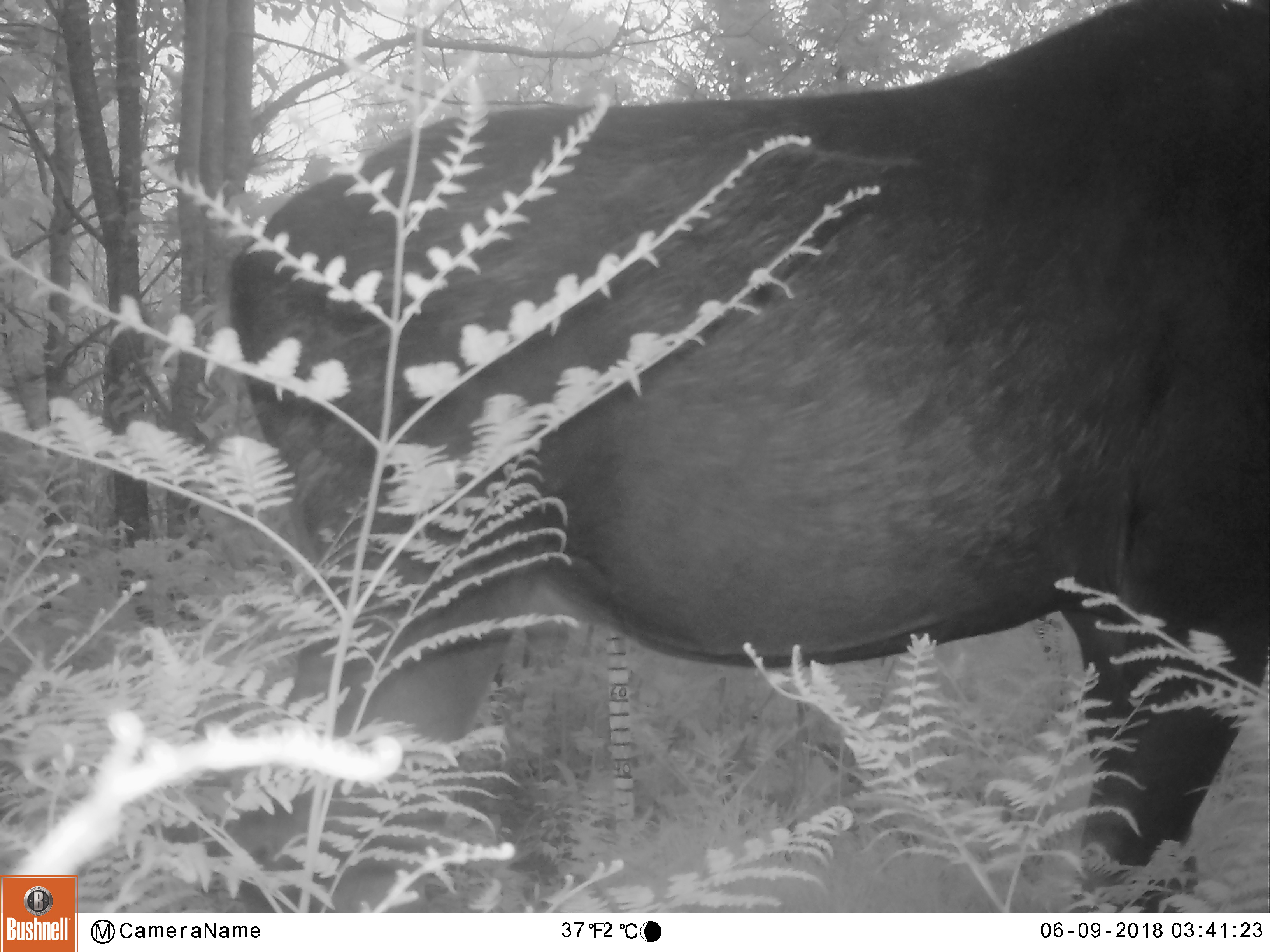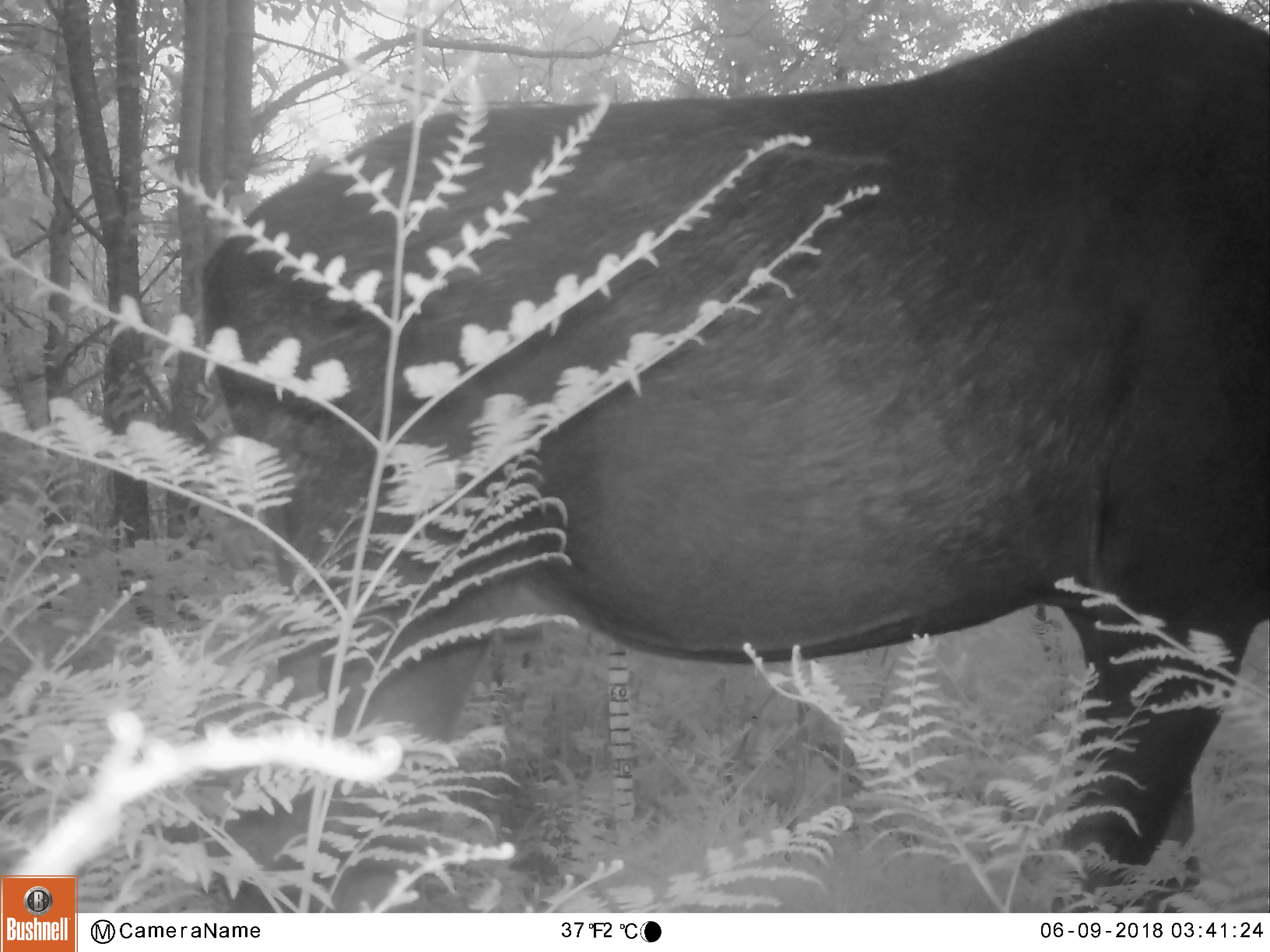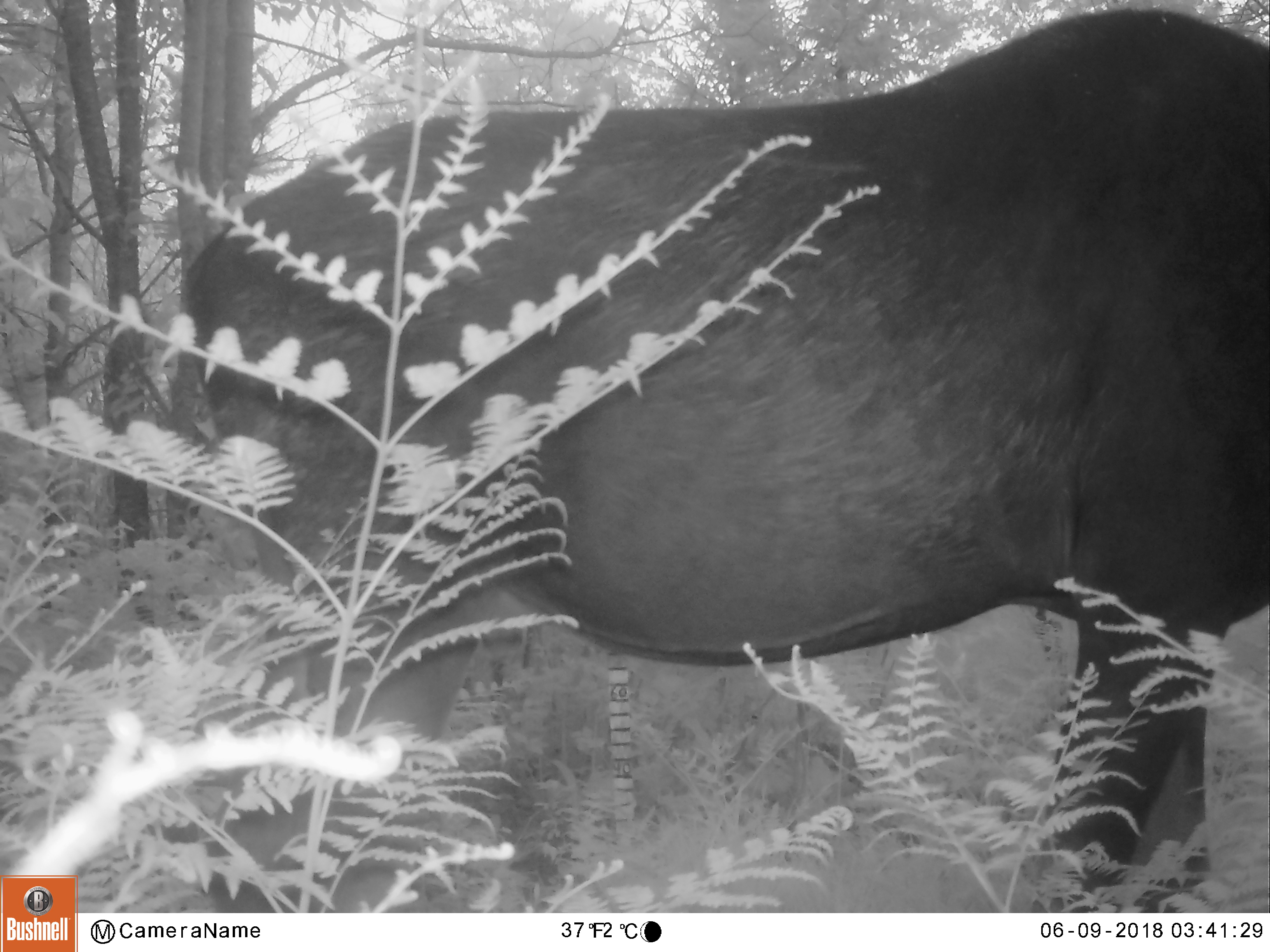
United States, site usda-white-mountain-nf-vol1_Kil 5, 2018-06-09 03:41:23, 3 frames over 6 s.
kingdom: Animalia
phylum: Chordata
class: Mammalia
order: Artiodactyla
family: Cervidae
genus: Alces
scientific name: Alces alces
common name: moose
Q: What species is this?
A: Moose (Alces alces).